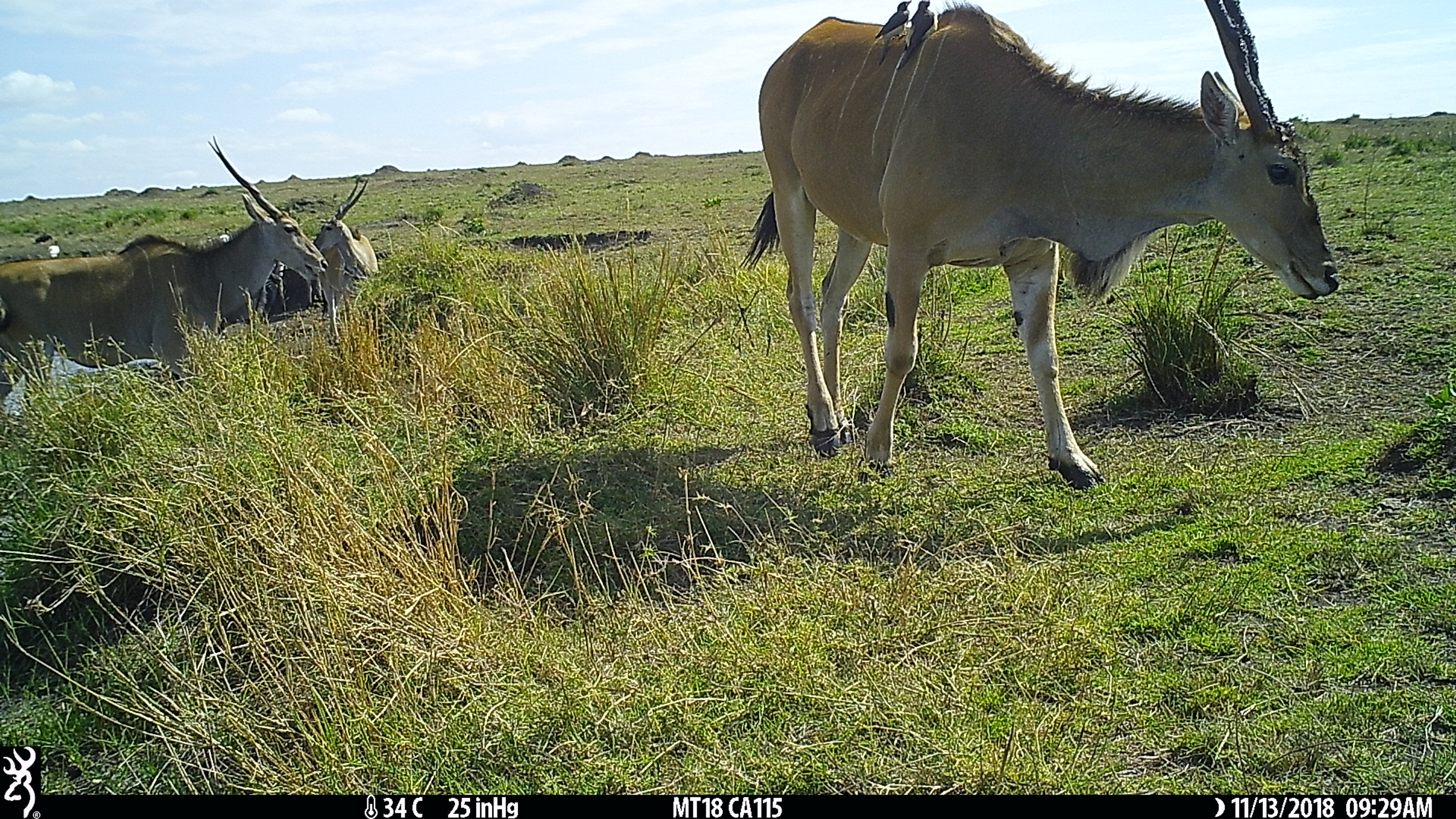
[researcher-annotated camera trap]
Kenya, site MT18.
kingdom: Animalia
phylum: Chordata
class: Mammalia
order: Artiodactyla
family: Bovidae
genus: Tragelaphus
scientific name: Tragelaphus oryx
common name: eland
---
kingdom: Animalia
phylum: Chordata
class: Aves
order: Passeriformes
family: Buphagidae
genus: Buphagus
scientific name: Buphagus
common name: oxpecker